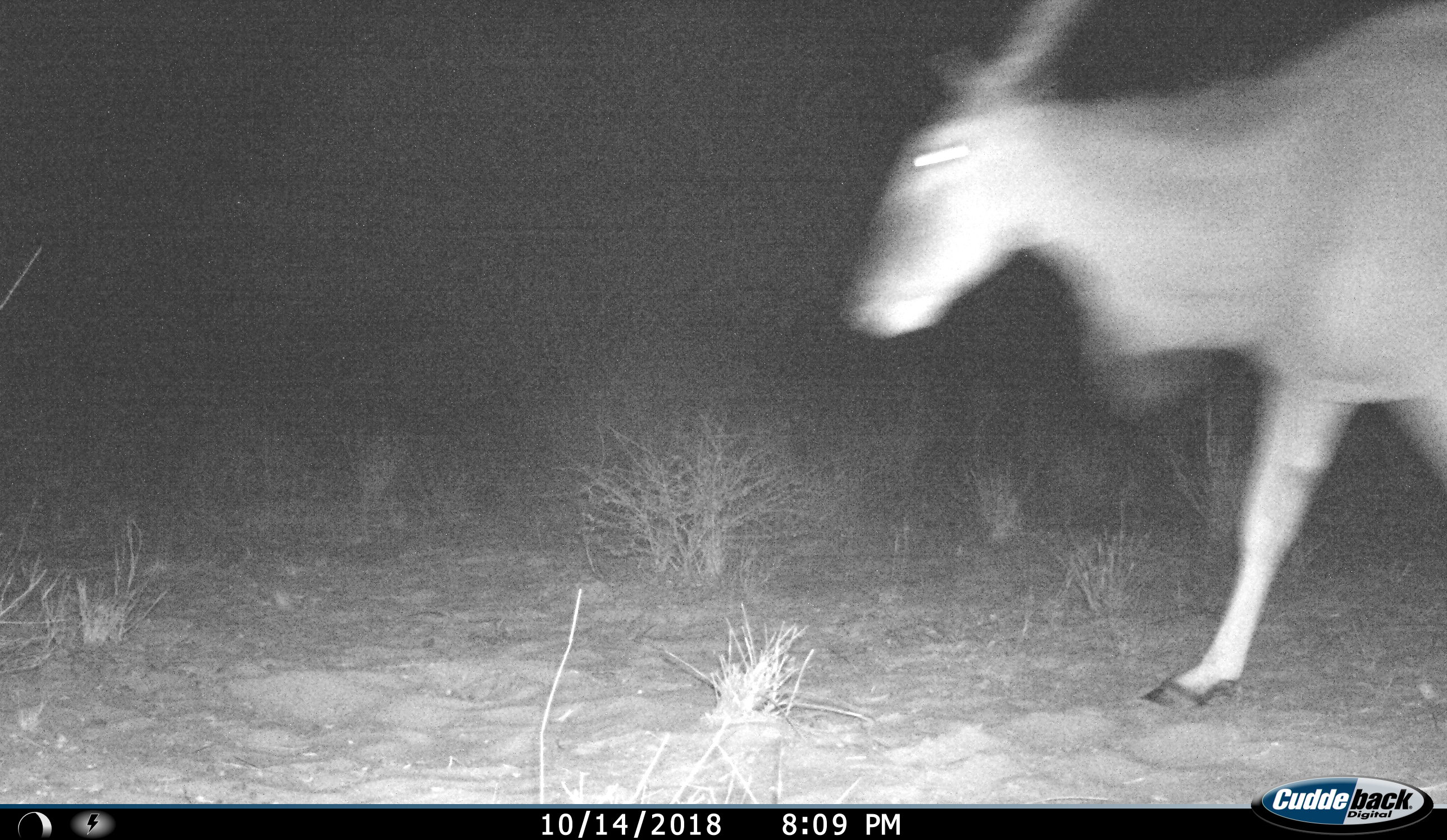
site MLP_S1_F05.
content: unidentified animal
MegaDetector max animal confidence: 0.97